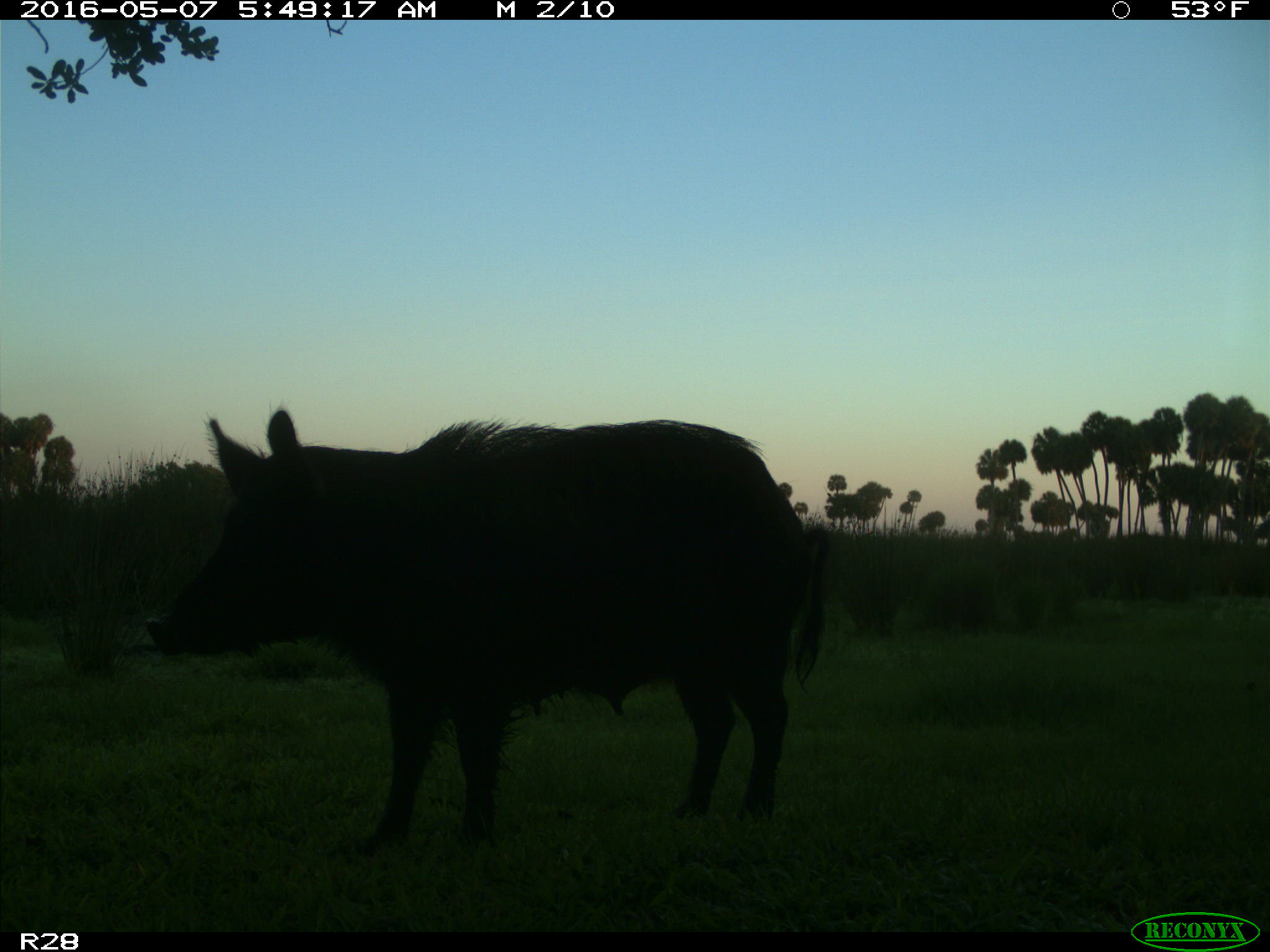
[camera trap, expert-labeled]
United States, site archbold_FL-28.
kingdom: Animalia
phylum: Chordata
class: Mammalia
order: Artiodactyla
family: Suidae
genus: Sus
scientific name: Sus scrofa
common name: wild boar